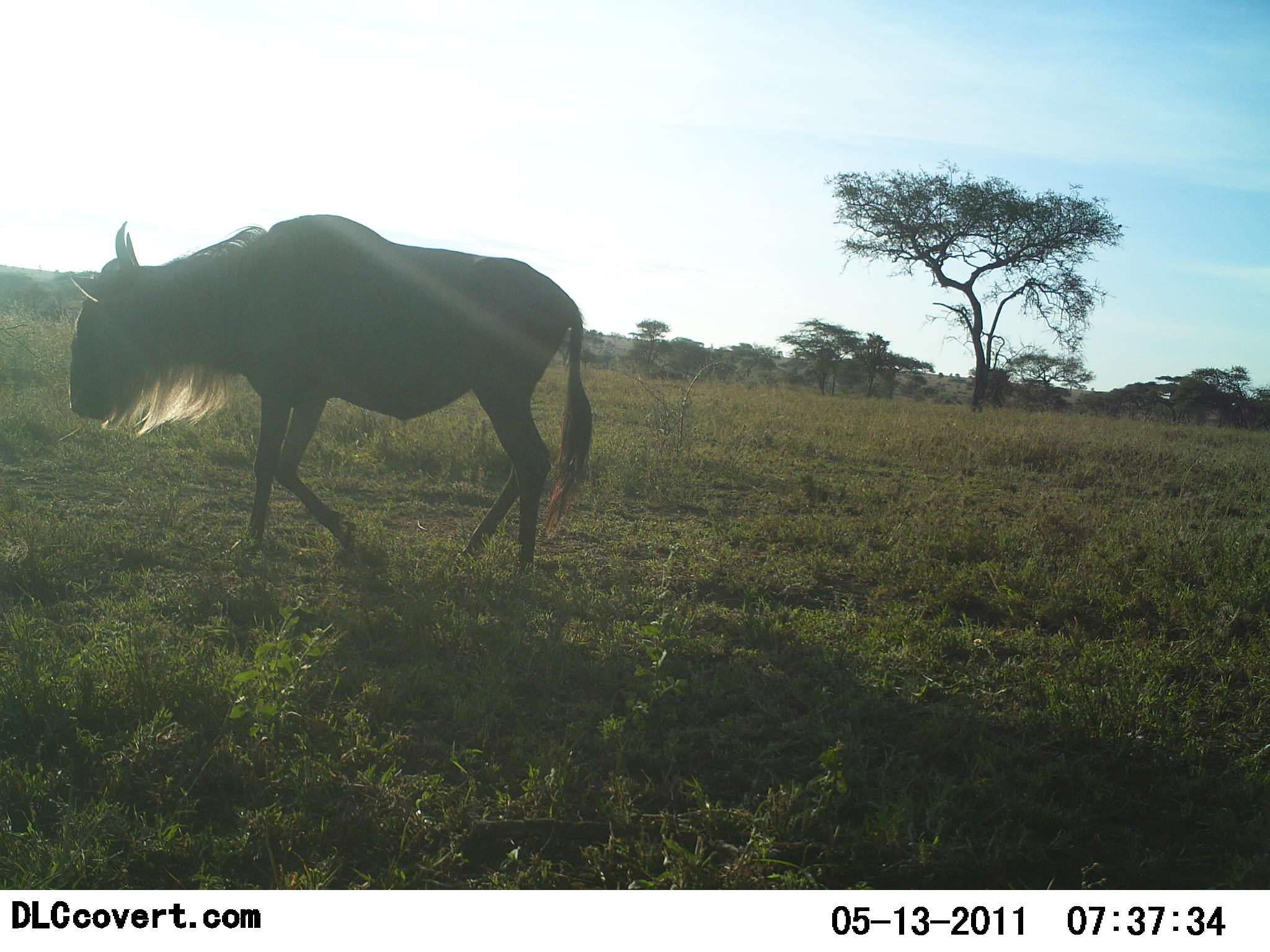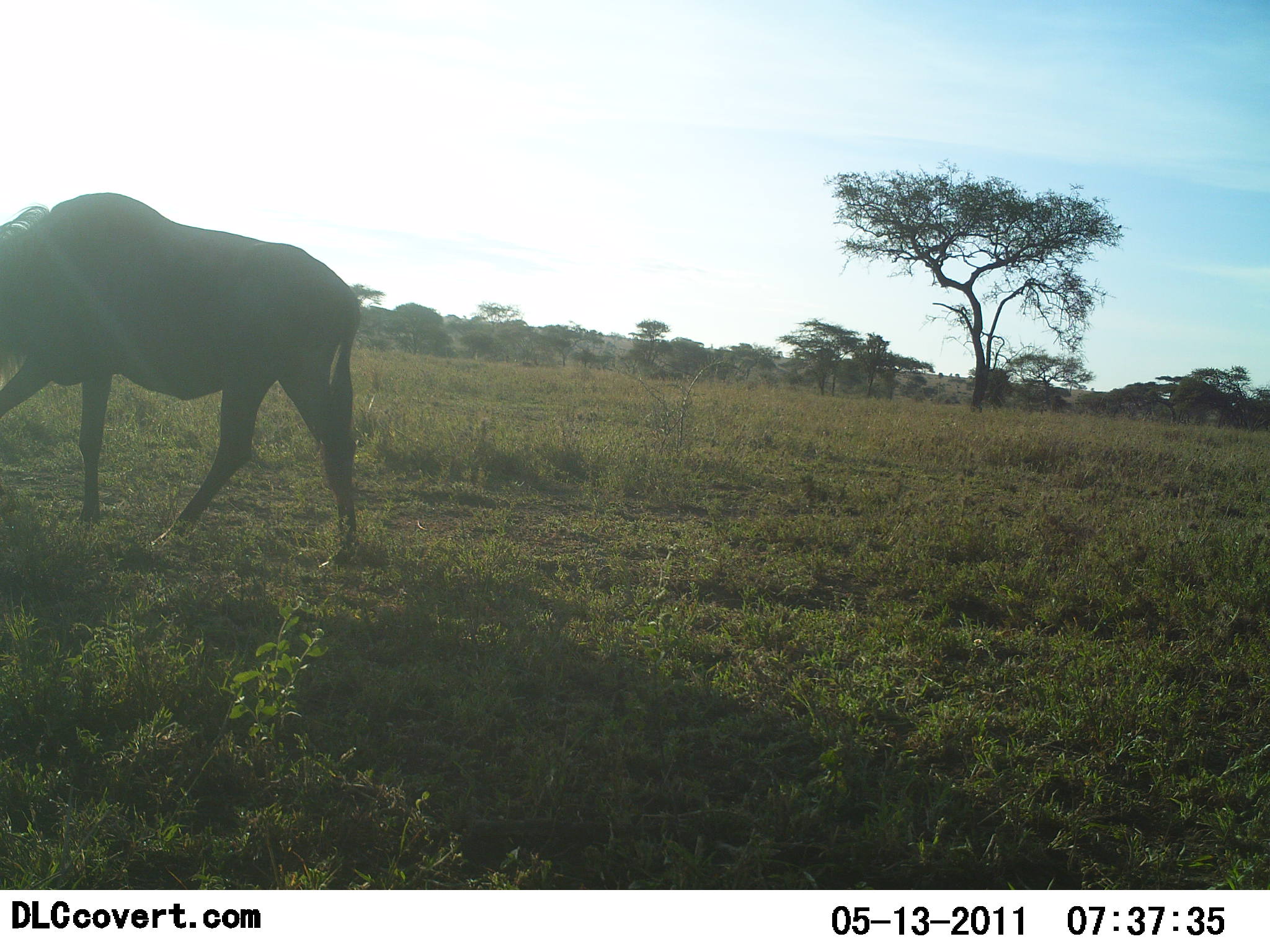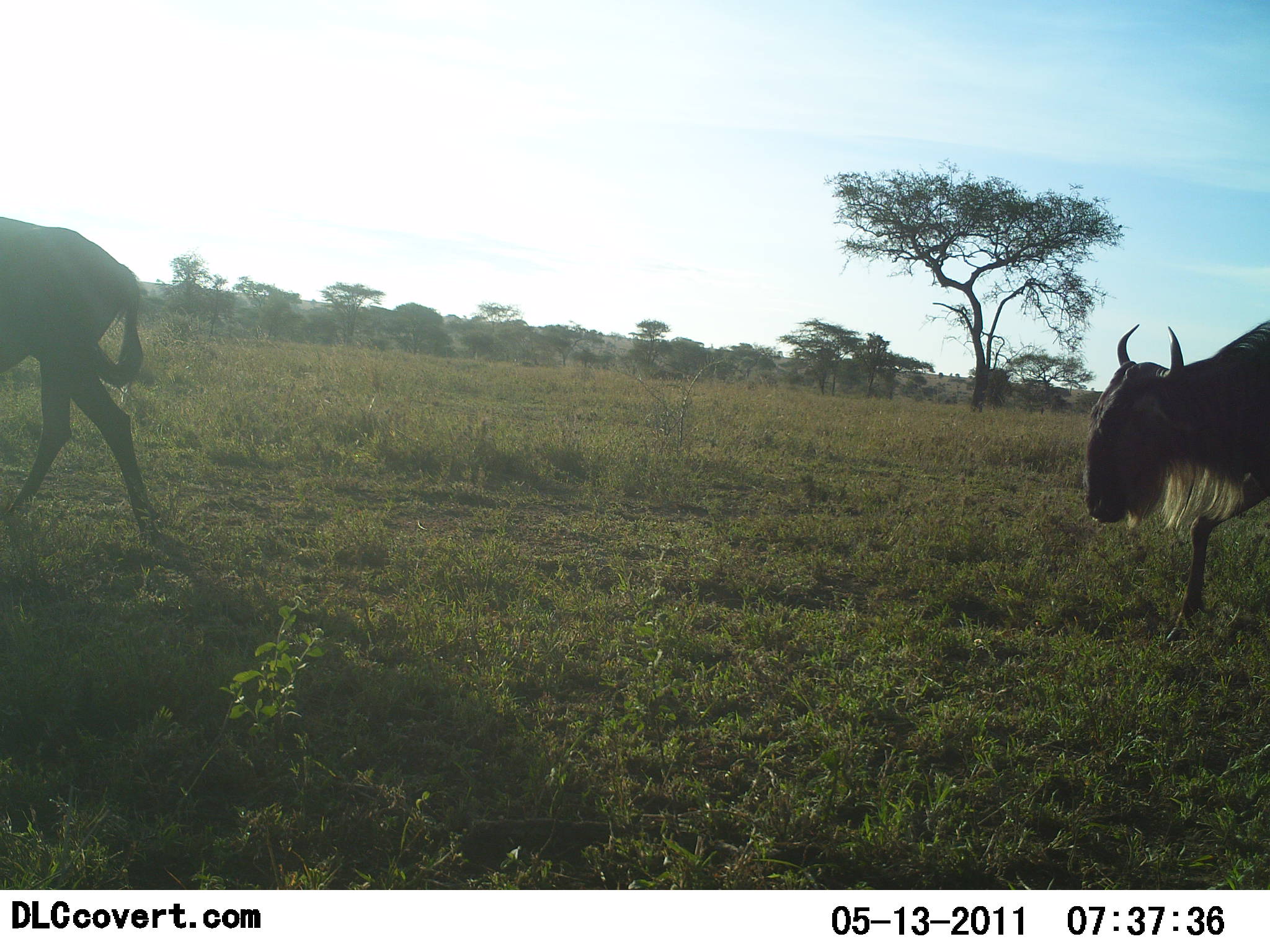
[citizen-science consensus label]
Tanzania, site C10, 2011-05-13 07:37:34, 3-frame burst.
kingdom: Animalia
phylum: Chordata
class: Mammalia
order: Artiodactyla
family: Bovidae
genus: Connochaetes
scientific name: Connochaetes taurinus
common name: blue wildebeest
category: wildebeest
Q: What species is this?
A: Wildebeest (blue wildebeest) (Connochaetes taurinus).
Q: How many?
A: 2.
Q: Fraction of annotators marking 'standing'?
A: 0%.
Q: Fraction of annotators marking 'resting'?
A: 0%.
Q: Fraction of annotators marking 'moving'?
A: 100%.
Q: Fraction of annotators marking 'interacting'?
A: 0%.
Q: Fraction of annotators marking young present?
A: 0%.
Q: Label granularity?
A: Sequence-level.